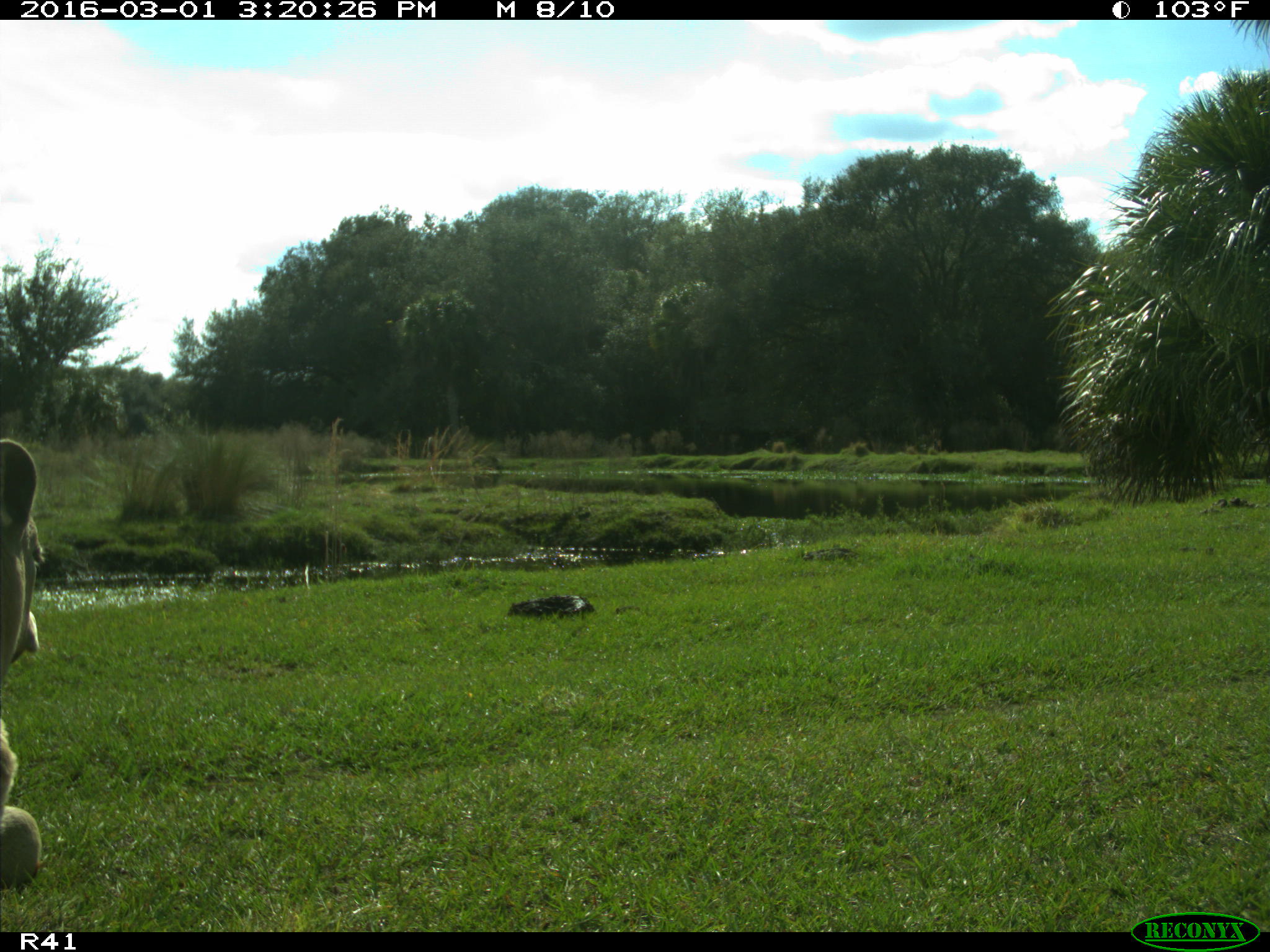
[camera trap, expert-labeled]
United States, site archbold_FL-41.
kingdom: Animalia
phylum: Chordata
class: Mammalia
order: Artiodactyla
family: Bovidae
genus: Bos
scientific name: Bos taurus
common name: domestic cow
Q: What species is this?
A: Bos taurus (domestic cow).